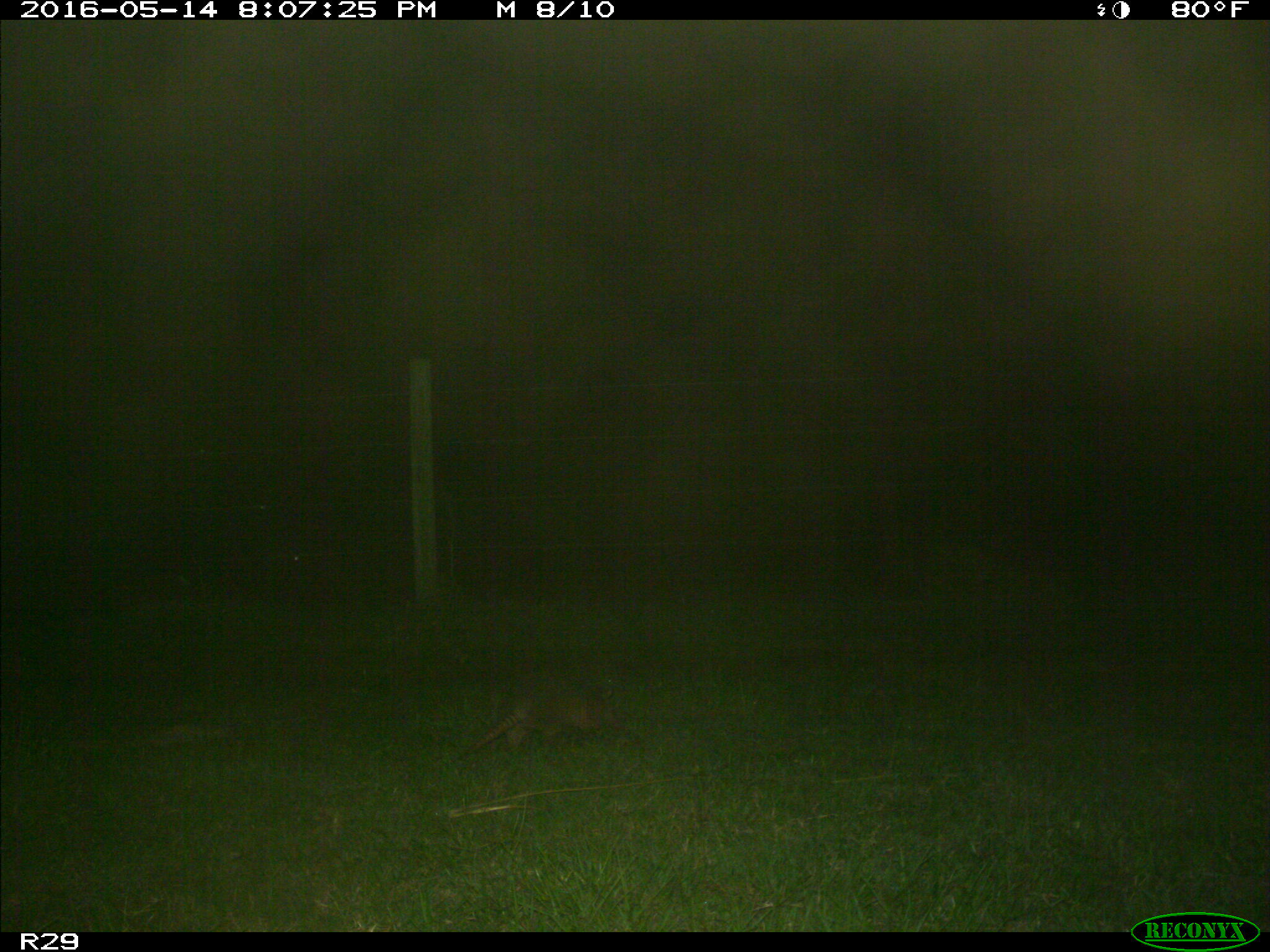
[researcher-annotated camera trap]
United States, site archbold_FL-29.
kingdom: Animalia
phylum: Chordata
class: Mammalia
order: Cingulata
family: Dasypodidae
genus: Dasypus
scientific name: Dasypus novemcinctus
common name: nine-banded armadillo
Dasypus novemcinctus (nine-banded armadillo).